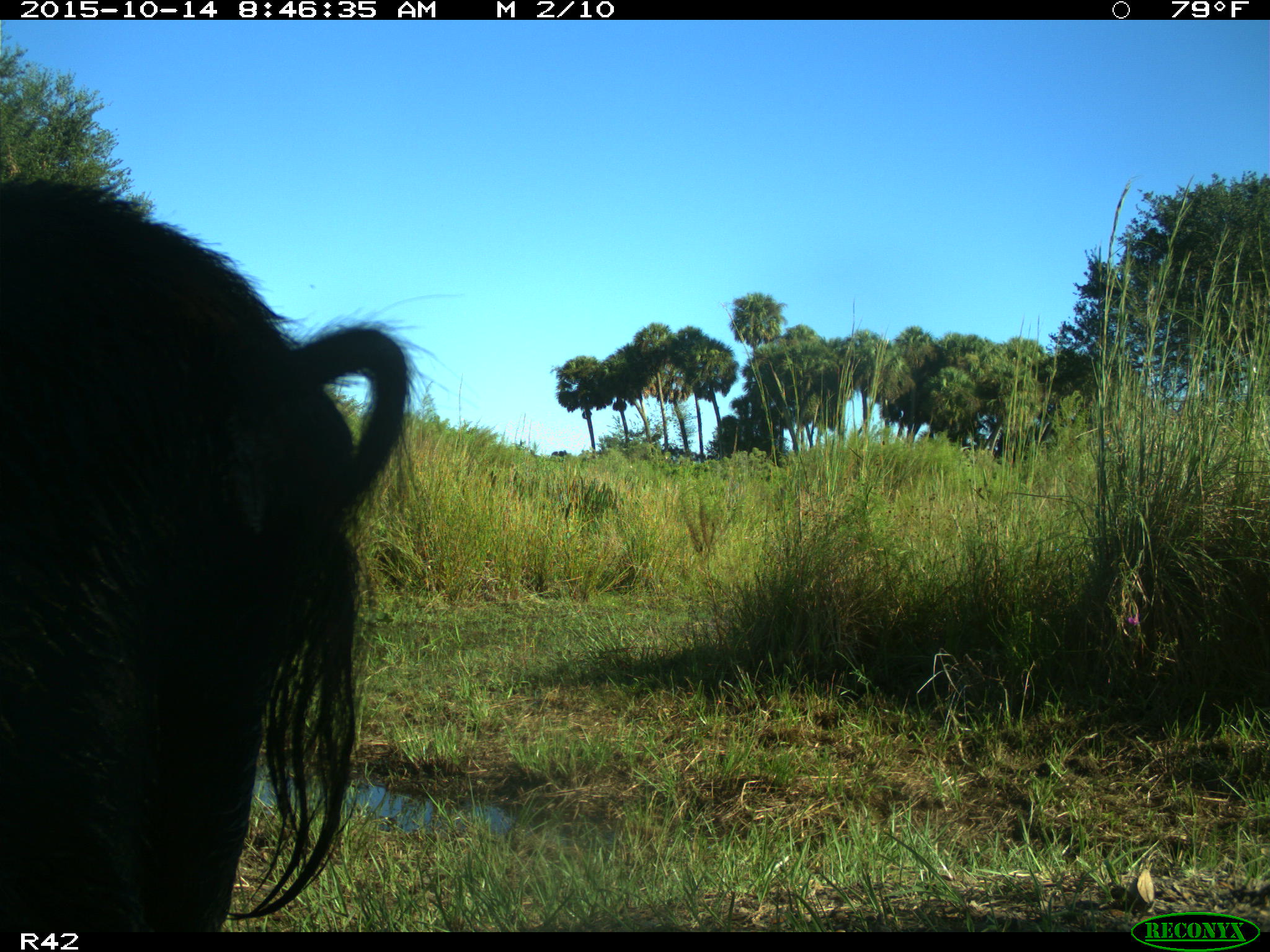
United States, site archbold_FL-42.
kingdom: Animalia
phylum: Chordata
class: Mammalia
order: Artiodactyla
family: Suidae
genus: Sus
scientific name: Sus scrofa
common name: wild boar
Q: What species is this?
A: Sus scrofa (wild boar).